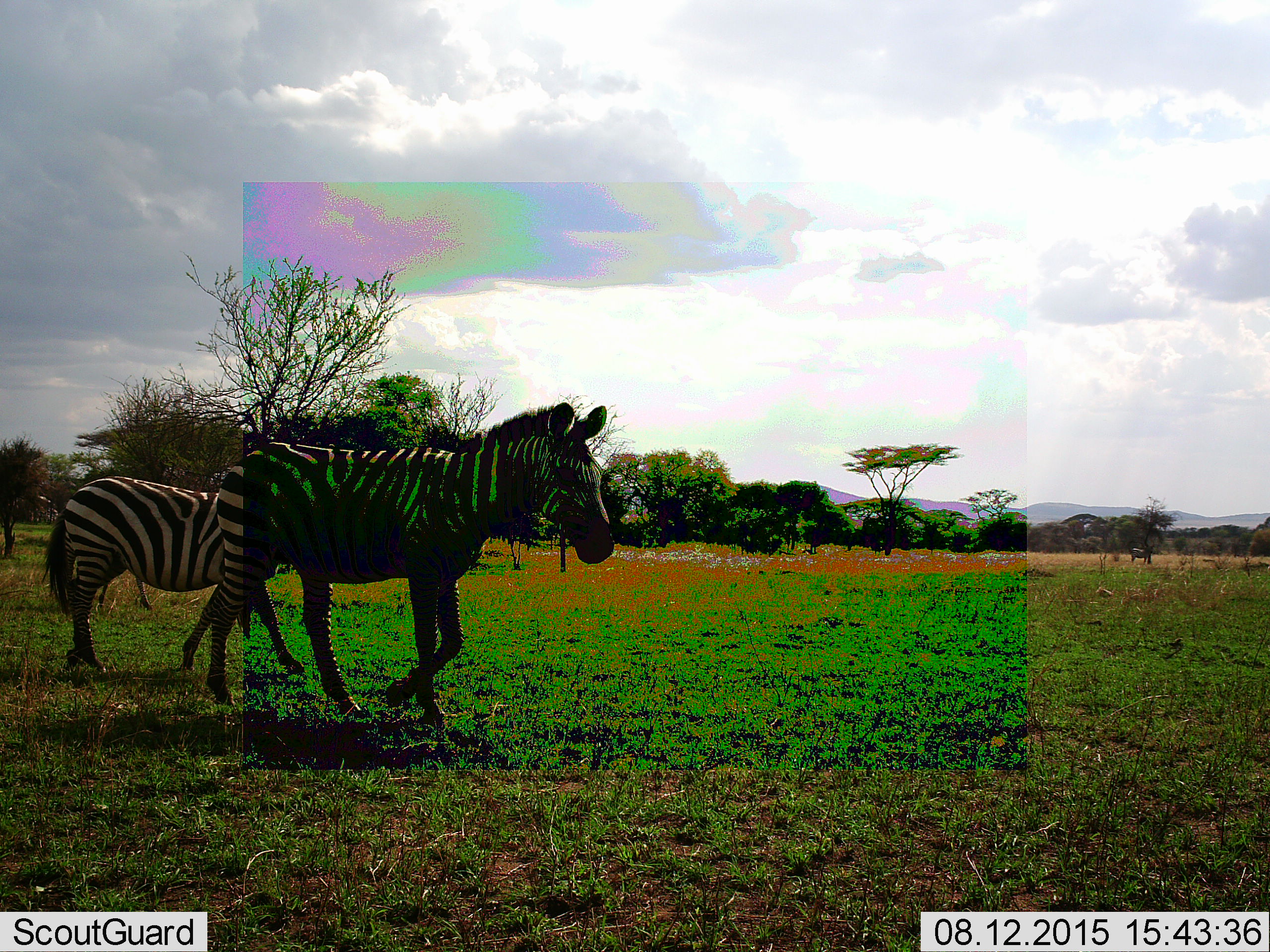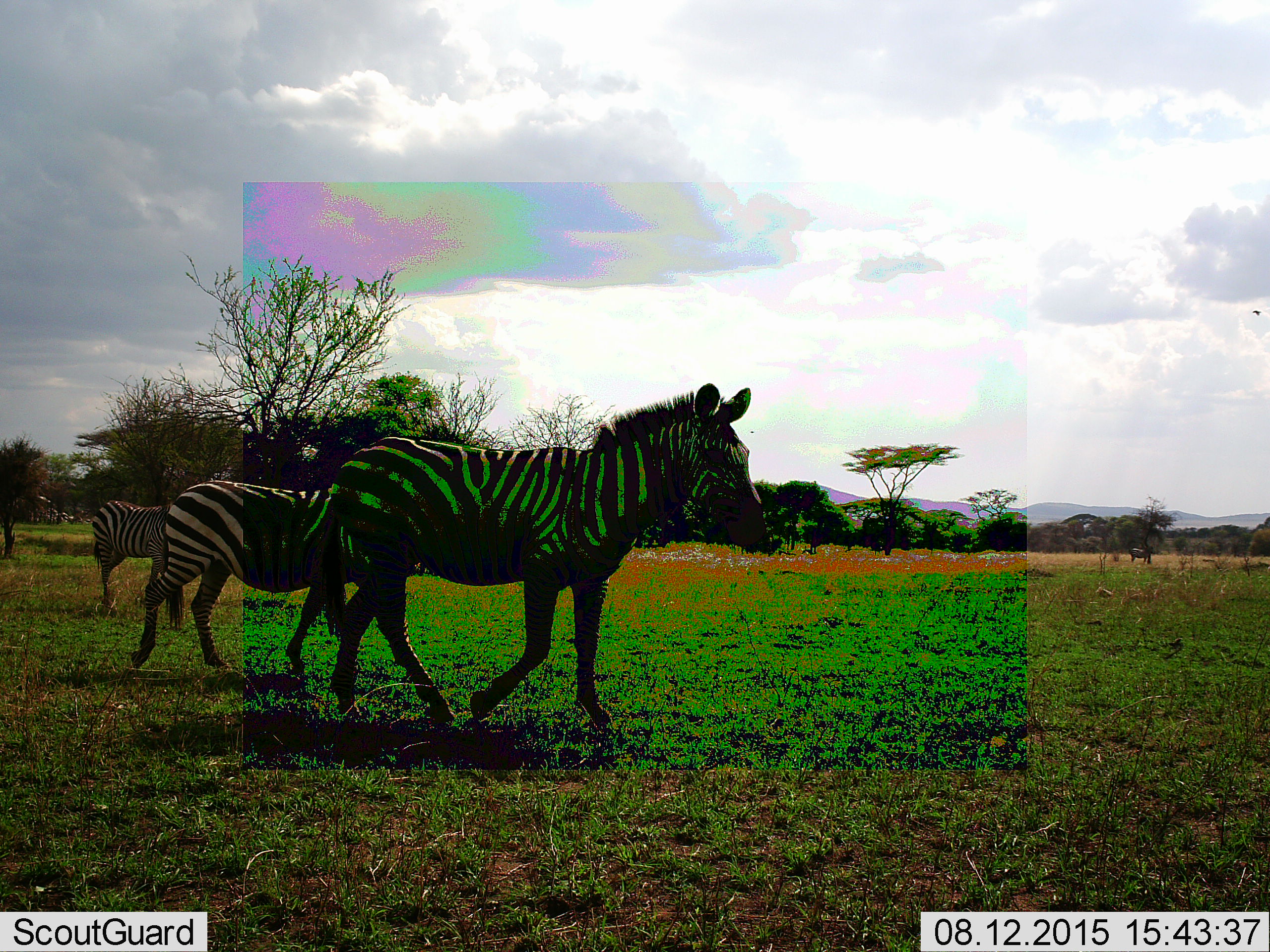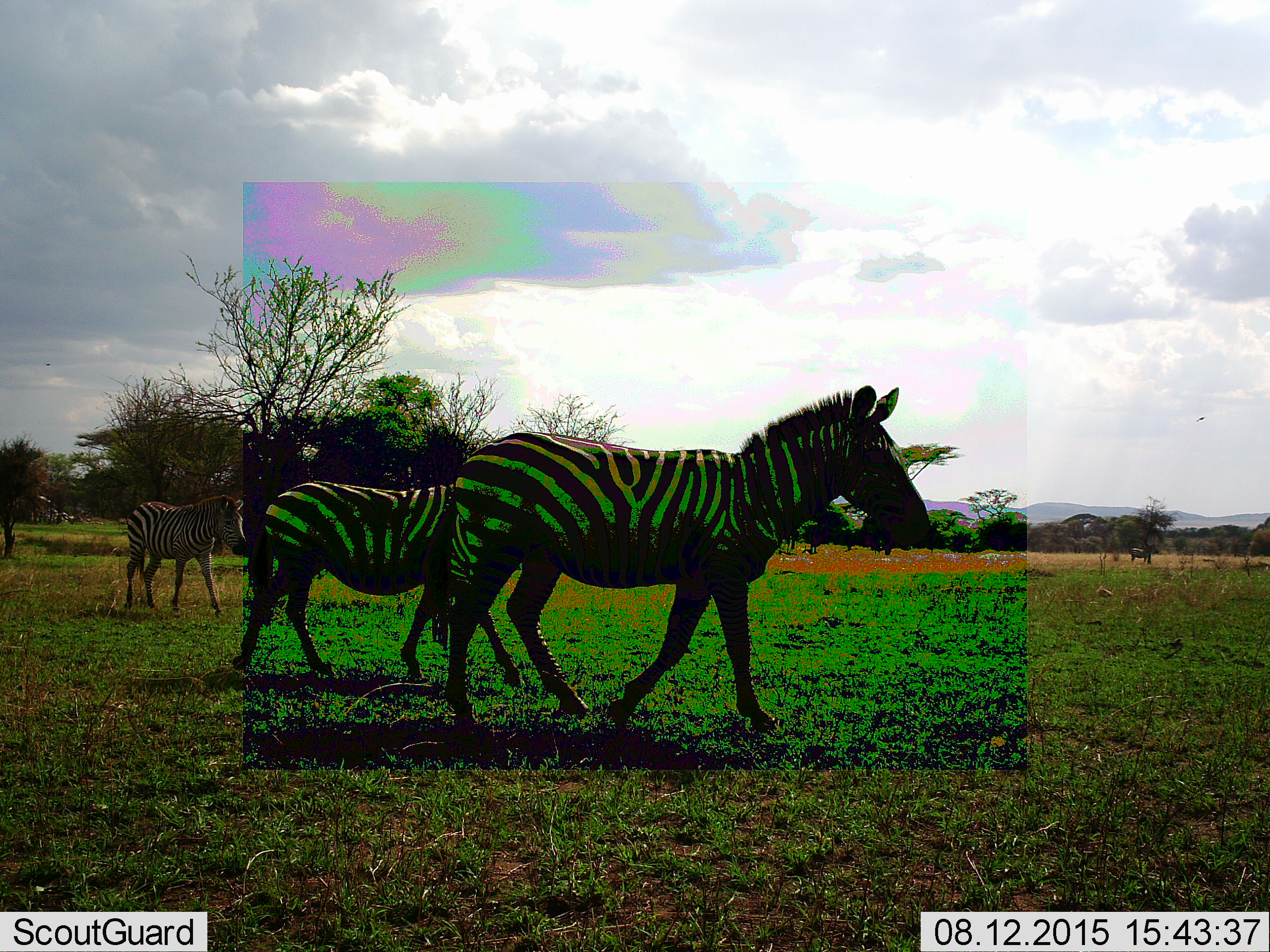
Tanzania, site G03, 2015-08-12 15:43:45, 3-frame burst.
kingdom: Animalia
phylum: Chordata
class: Mammalia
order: Perissodactyla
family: Equidae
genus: Equus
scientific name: Equus quagga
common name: plains zebra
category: zebra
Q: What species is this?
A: Zebra (plains zebra) (Equus quagga).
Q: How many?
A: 3.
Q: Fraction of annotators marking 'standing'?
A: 35%.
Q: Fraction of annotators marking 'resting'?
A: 5%.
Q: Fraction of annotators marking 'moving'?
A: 85%.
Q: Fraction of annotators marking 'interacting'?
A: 0%.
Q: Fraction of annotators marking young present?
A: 10%.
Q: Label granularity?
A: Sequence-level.